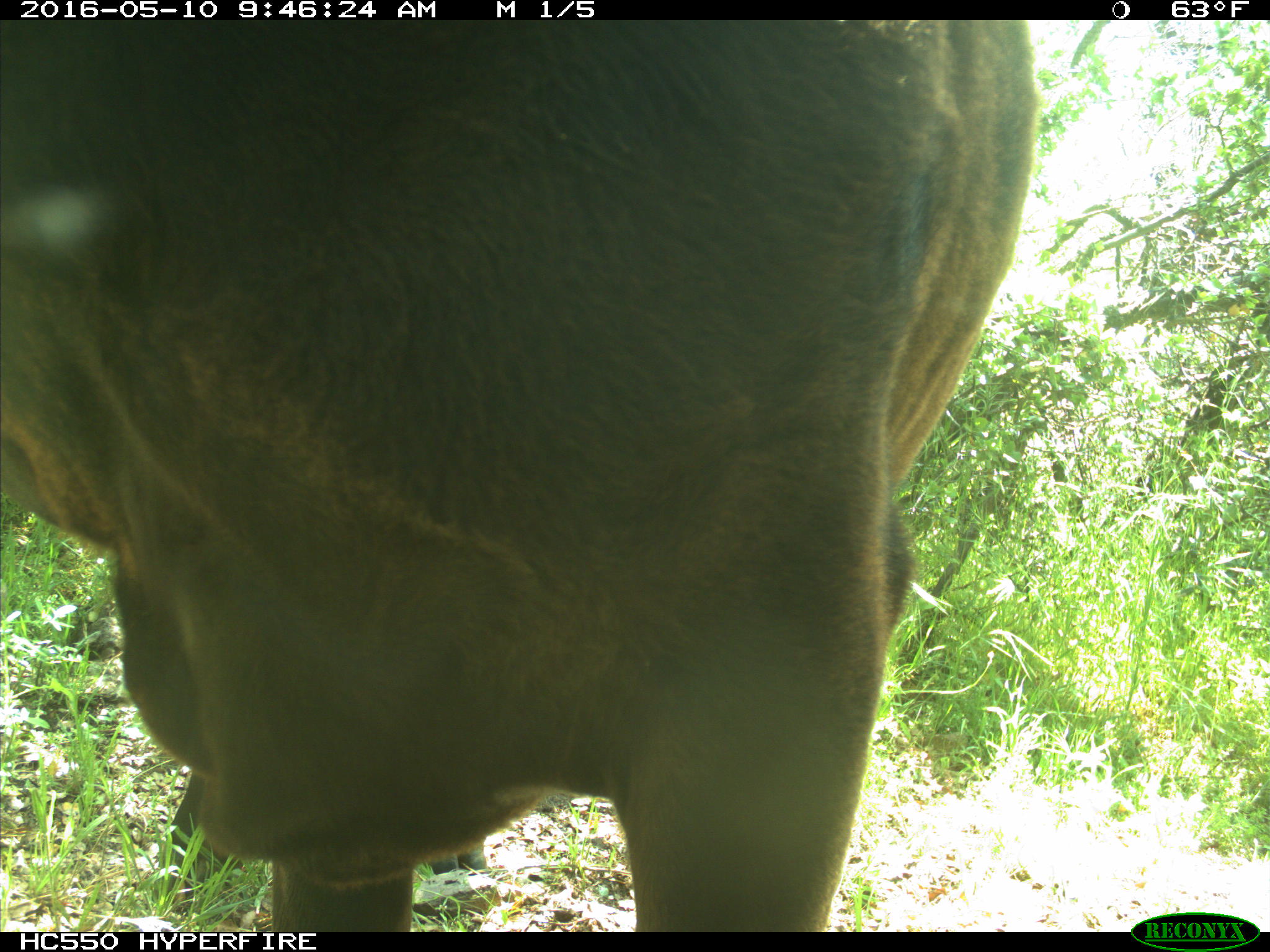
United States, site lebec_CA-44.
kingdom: Animalia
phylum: Chordata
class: Mammalia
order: Artiodactyla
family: Bovidae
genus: Bos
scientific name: Bos taurus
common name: domestic cow